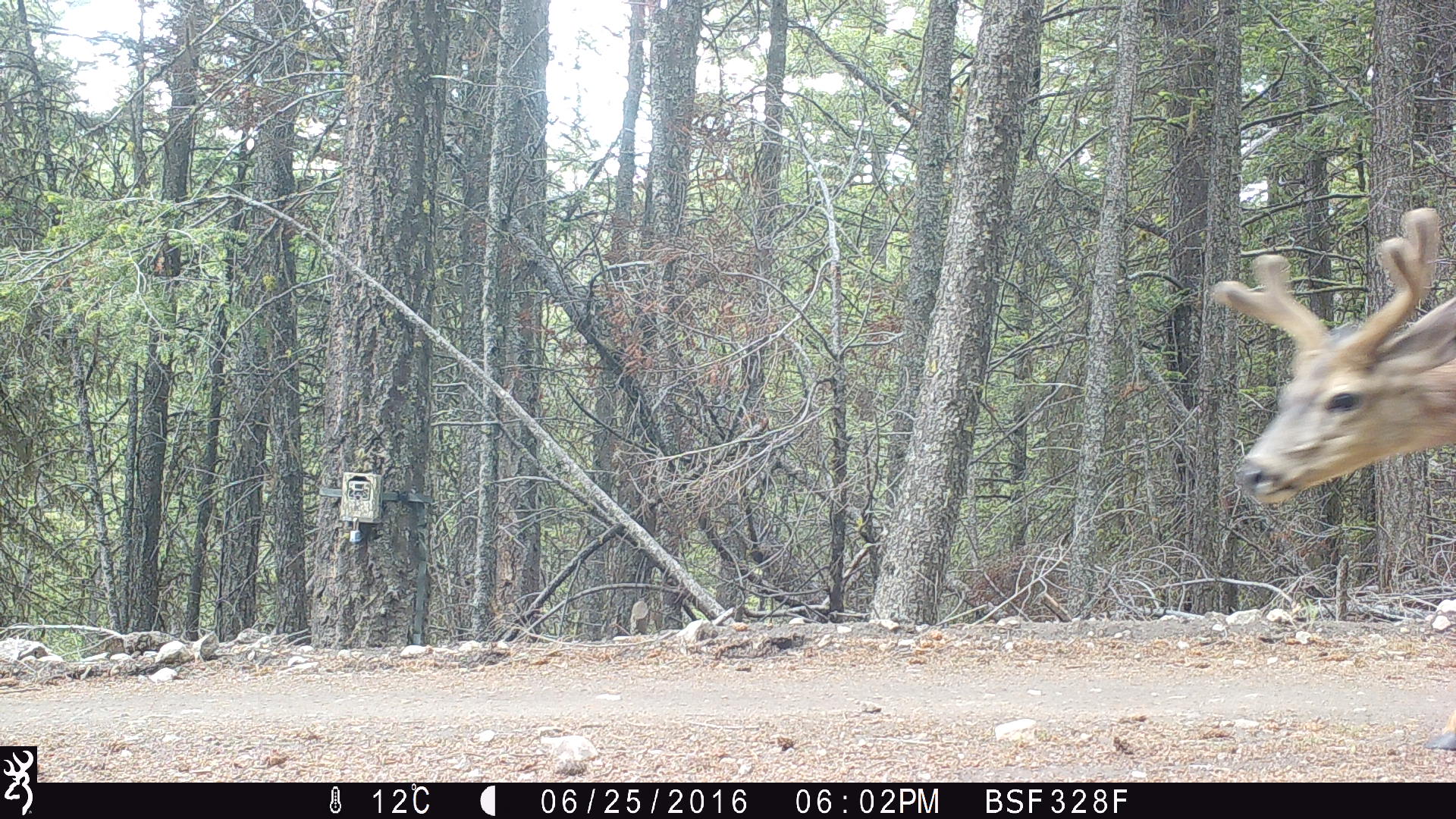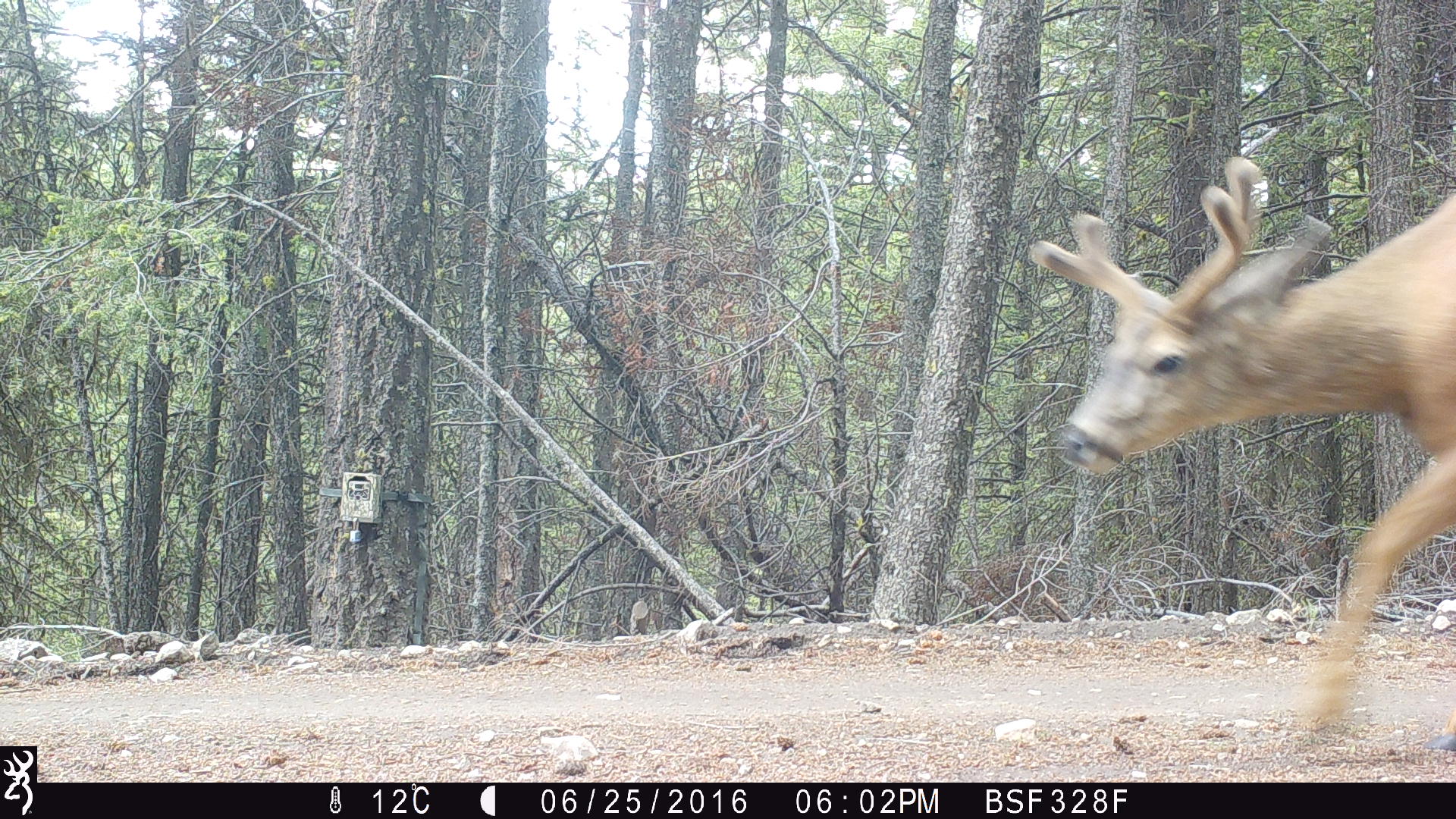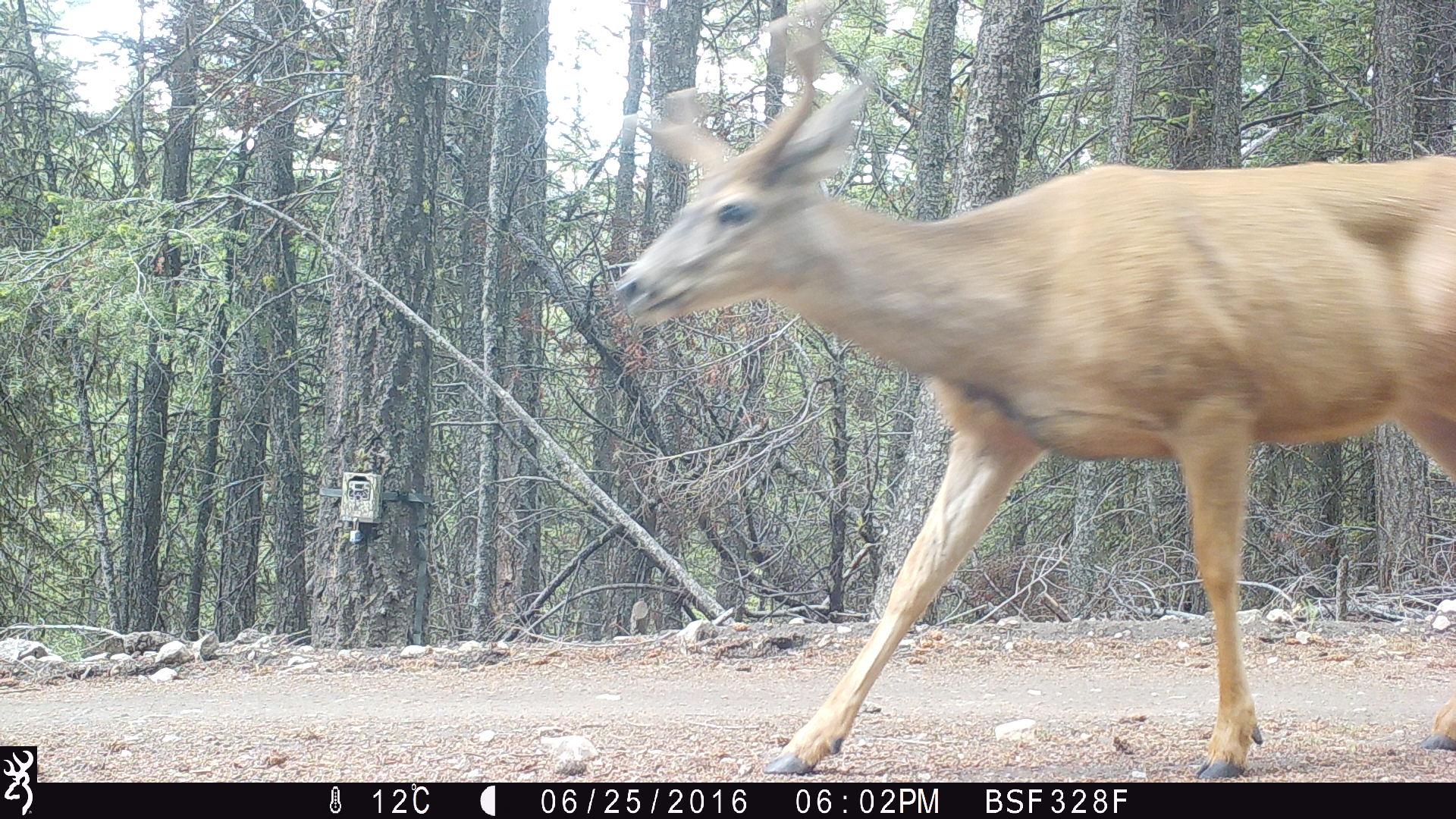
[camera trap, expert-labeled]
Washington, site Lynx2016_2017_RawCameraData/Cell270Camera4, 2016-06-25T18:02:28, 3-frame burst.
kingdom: Animalia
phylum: Chordata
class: Mammalia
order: Artiodactyla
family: Cervidae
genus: Odocoileus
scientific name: Odocoileus hemionus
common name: mule deer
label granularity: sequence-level